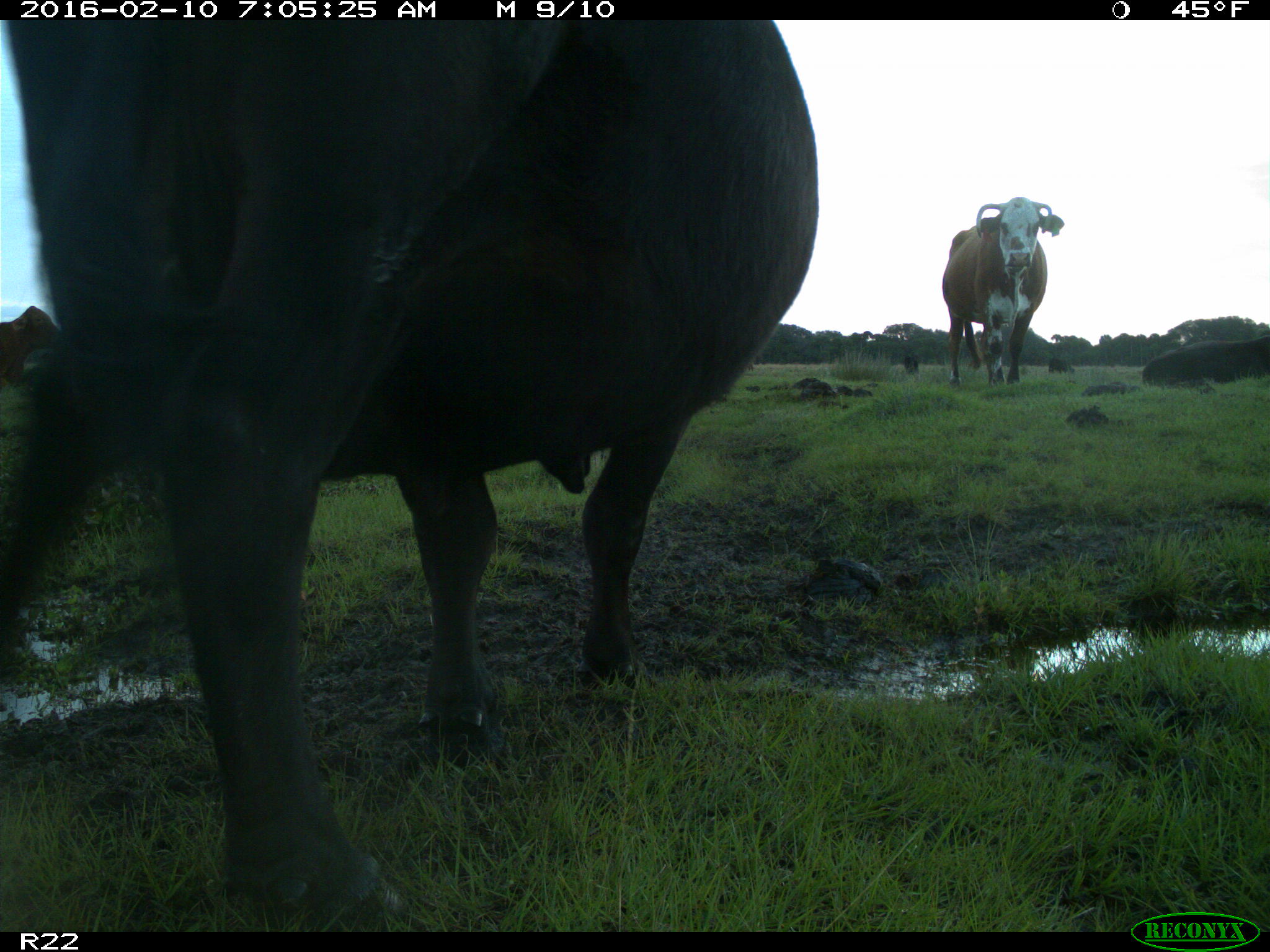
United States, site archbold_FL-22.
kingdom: Animalia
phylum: Chordata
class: Mammalia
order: Artiodactyla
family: Bovidae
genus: Bos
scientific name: Bos taurus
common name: domestic cow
Bos taurus (domestic cow).